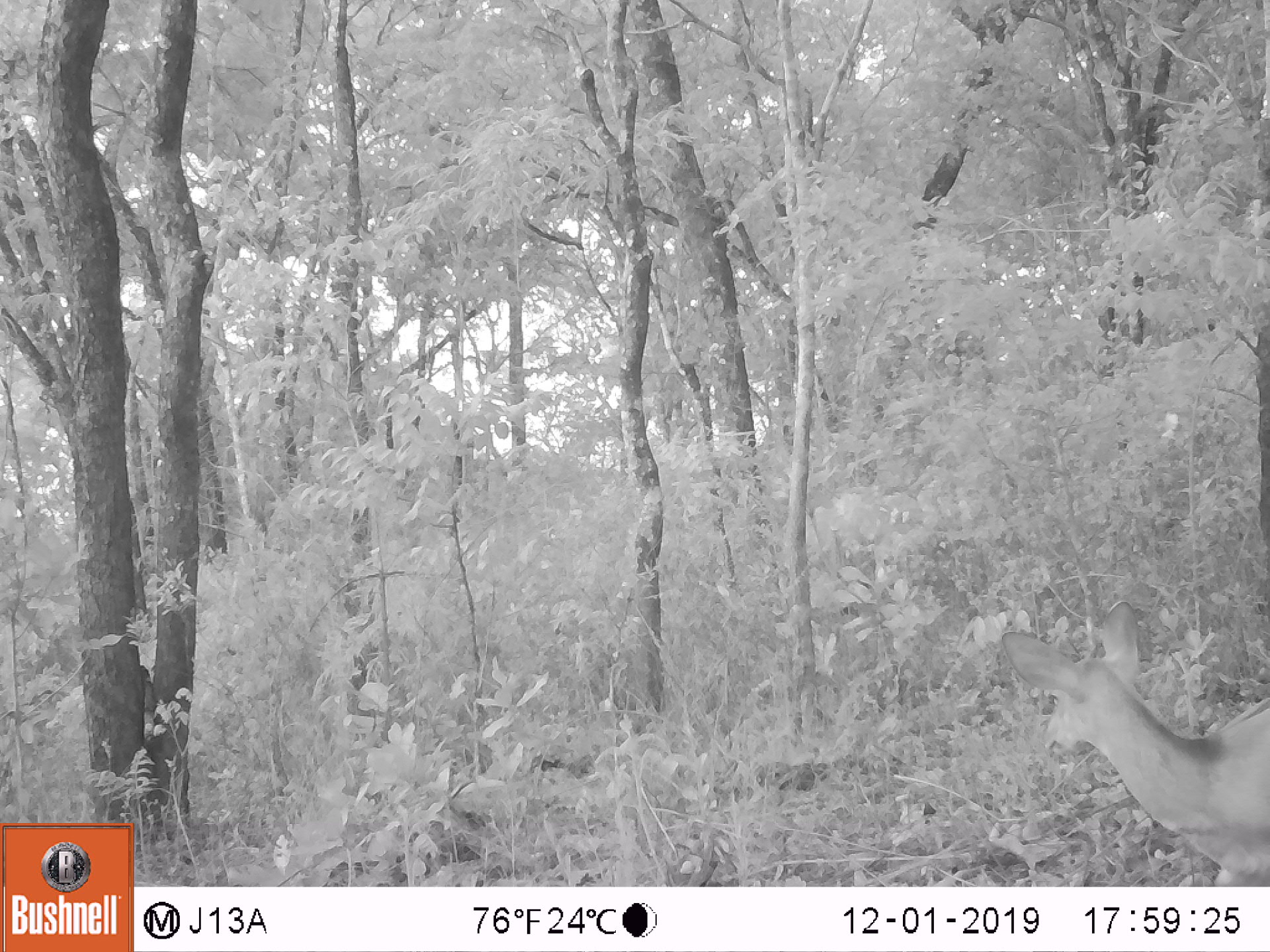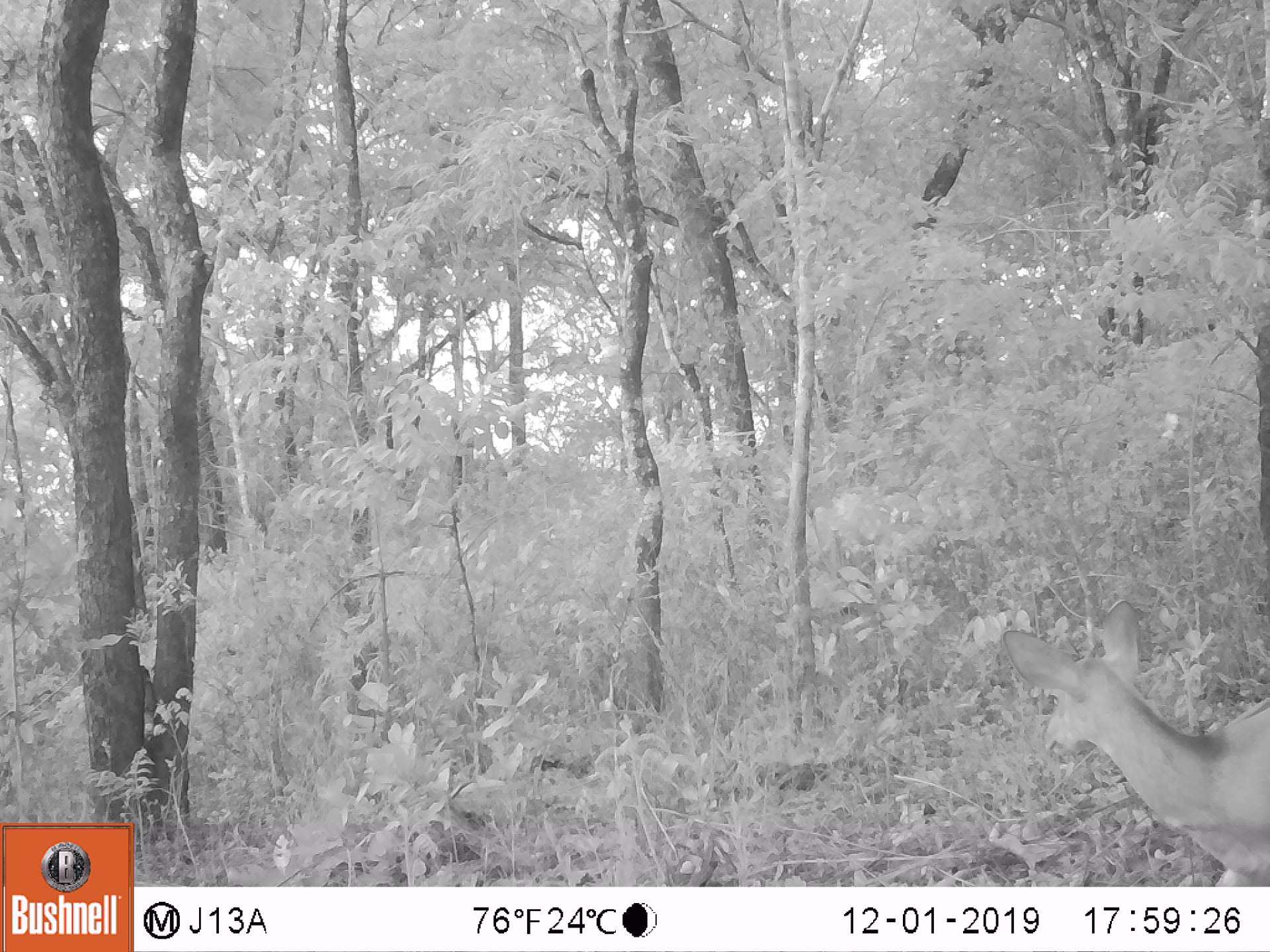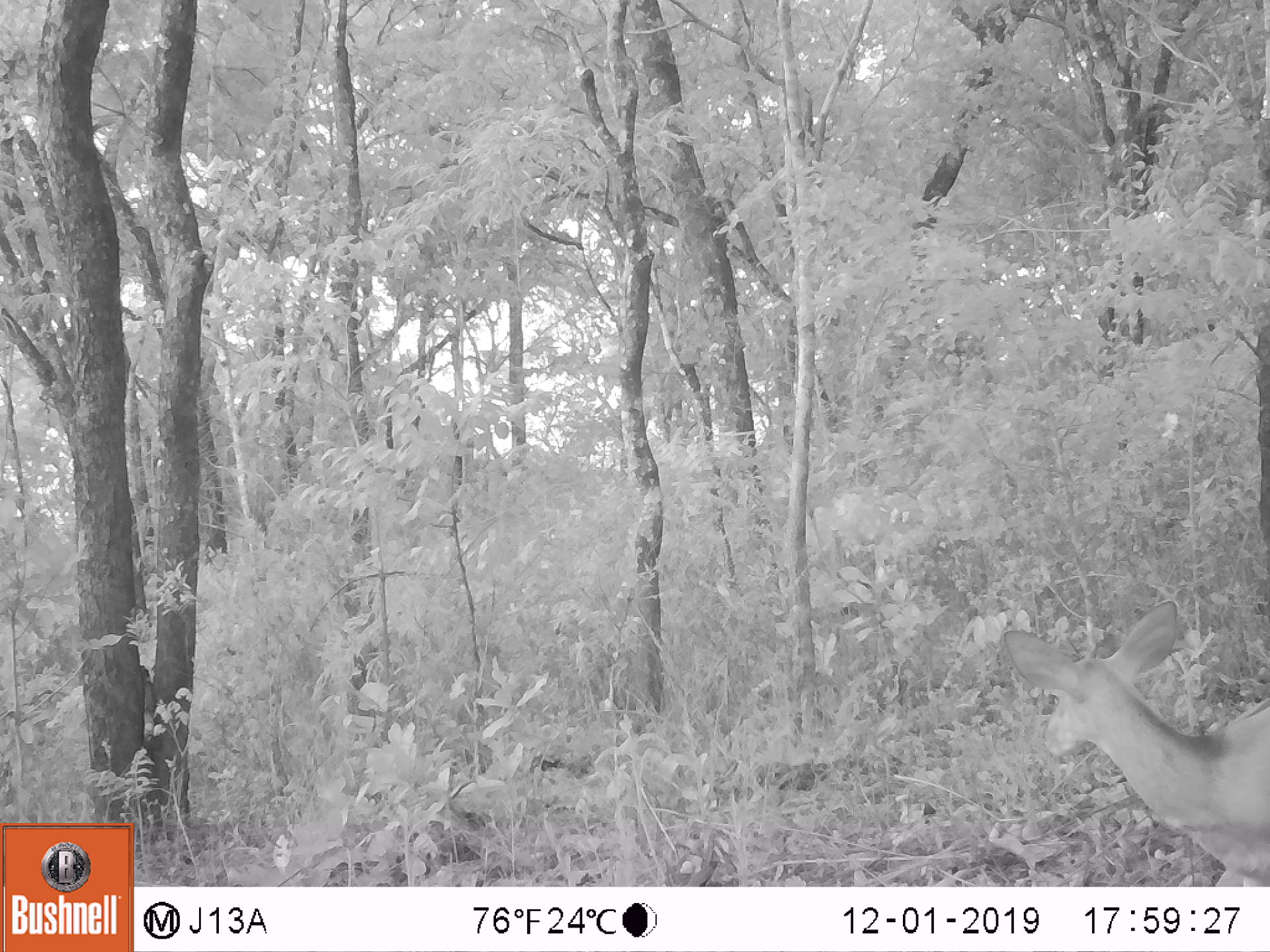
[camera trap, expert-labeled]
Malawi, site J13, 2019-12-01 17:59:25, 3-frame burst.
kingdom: Animalia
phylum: Chordata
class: Mammalia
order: Artiodactyla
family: Bovidae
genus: Tragelaphus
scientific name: Tragelaphus sylvaticus sylvaticus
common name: cape bushbuck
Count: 1.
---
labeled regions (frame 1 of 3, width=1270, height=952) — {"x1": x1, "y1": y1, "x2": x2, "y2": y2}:
cape bushbuck: {"x1": 995, "y1": 598, "x2": 1268, "y2": 884}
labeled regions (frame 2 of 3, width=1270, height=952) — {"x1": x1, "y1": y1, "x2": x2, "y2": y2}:
cape bushbuck: {"x1": 997, "y1": 594, "x2": 1268, "y2": 884}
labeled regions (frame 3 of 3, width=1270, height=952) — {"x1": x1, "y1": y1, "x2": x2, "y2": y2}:
cape bushbuck: {"x1": 998, "y1": 595, "x2": 1268, "y2": 884}